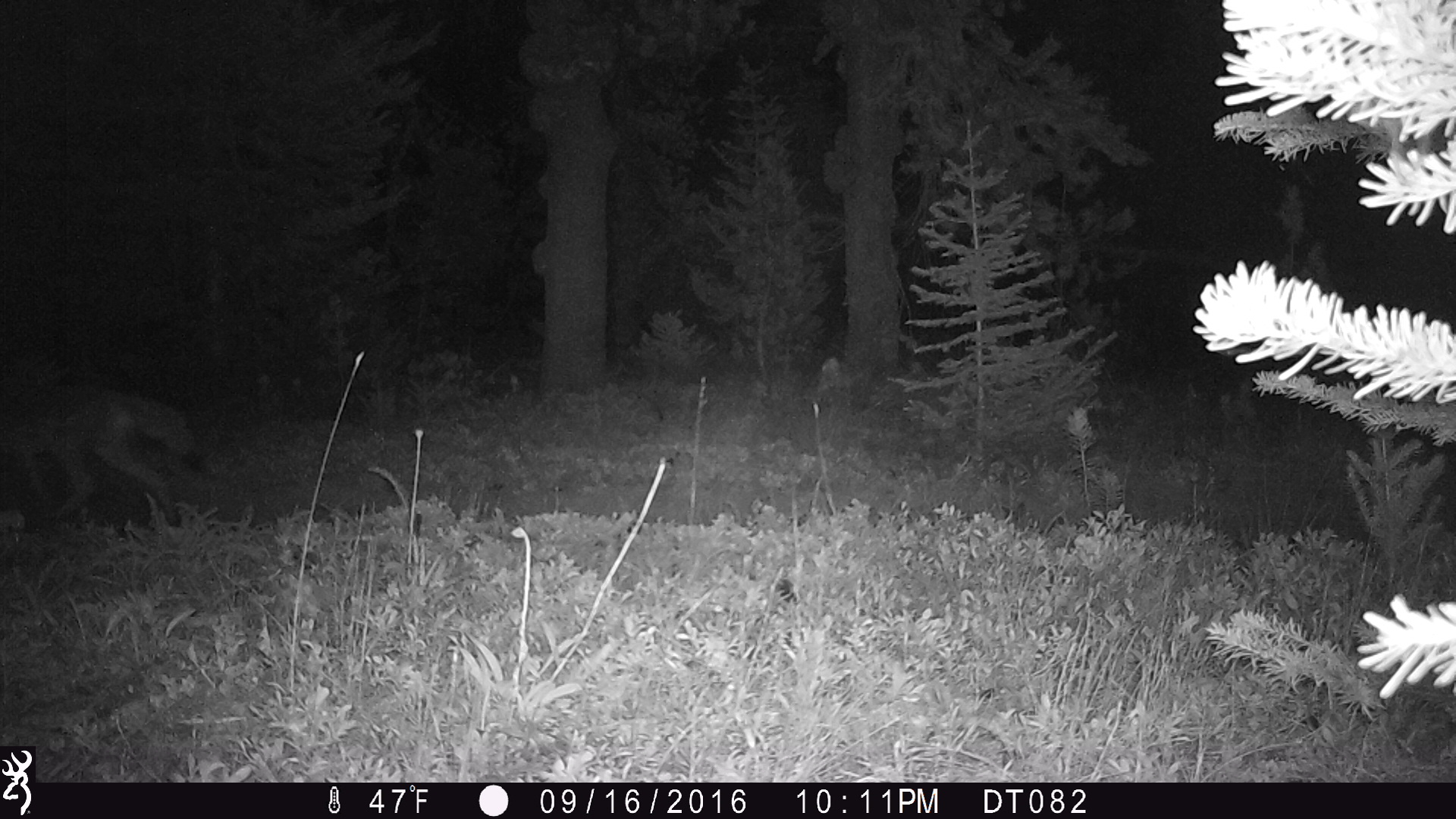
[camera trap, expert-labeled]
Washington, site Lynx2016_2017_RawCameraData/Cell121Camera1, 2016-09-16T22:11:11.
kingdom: Animalia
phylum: Chordata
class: Mammalia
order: Carnivora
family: Canidae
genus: Canis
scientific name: Canis latrans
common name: coyote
Canis latrans (coyote). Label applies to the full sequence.